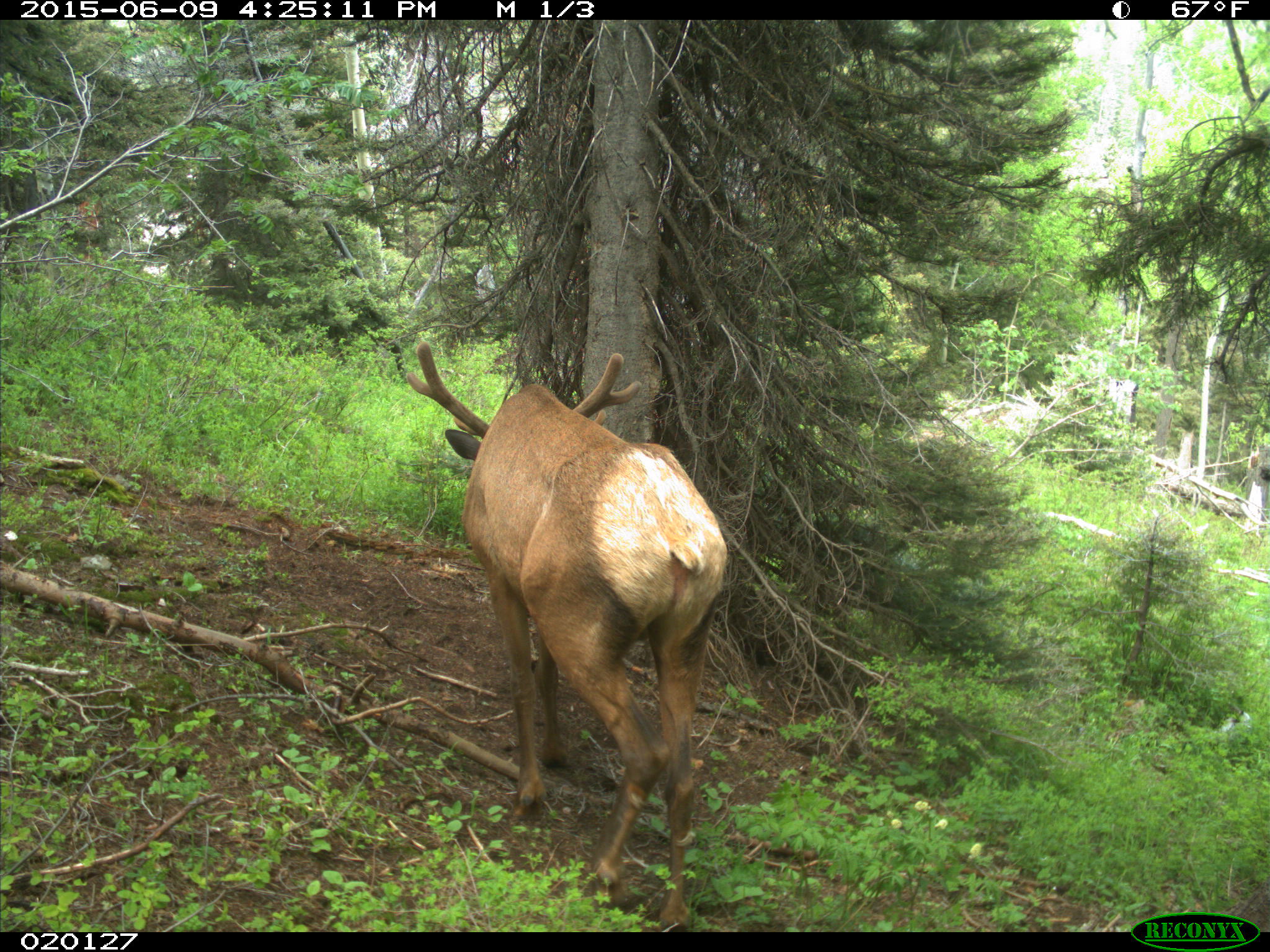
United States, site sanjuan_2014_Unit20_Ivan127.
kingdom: Animalia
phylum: Chordata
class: Mammalia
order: Artiodactyla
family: Cervidae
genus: Cervus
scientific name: Cervus elaphus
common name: red deer